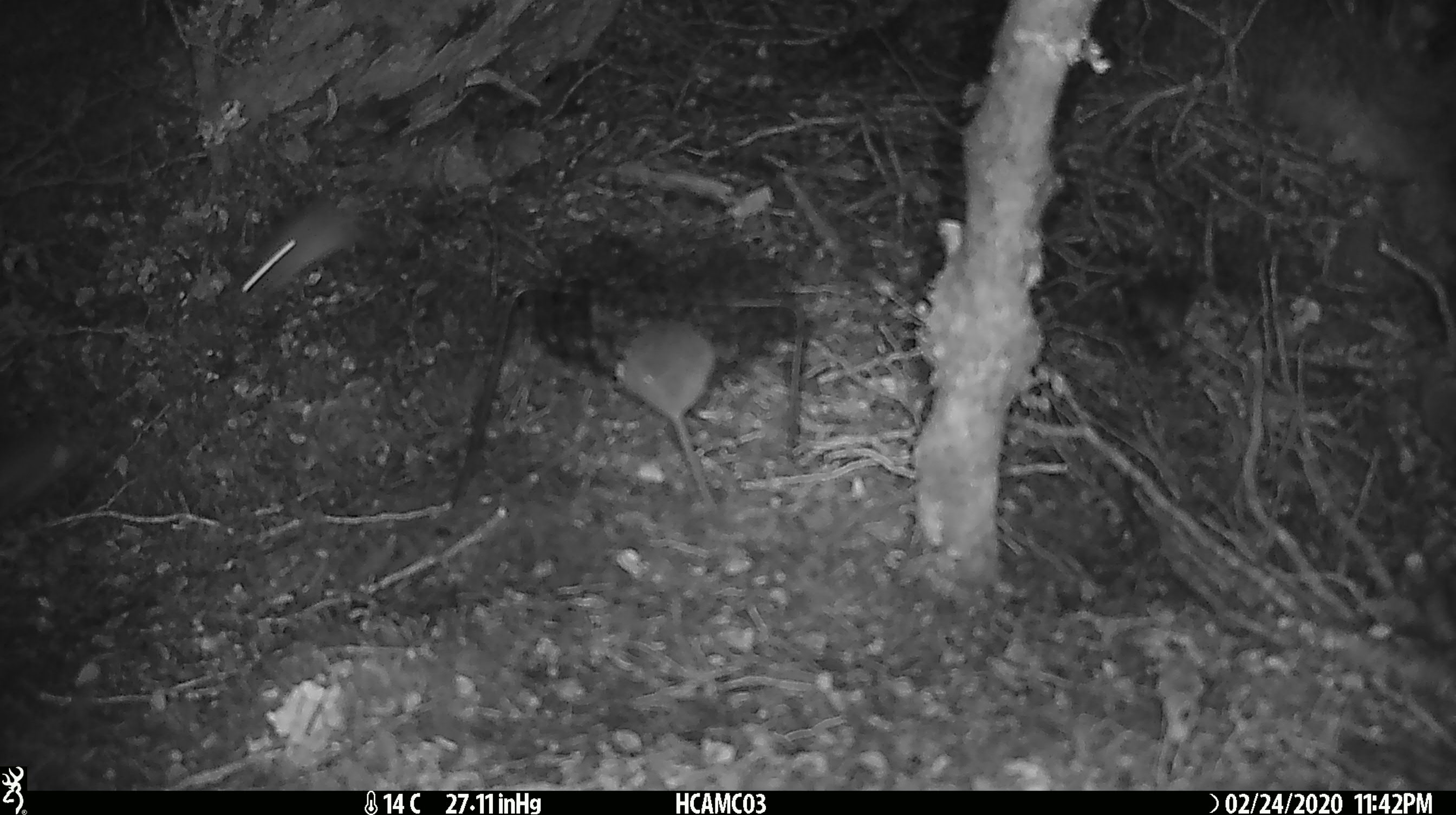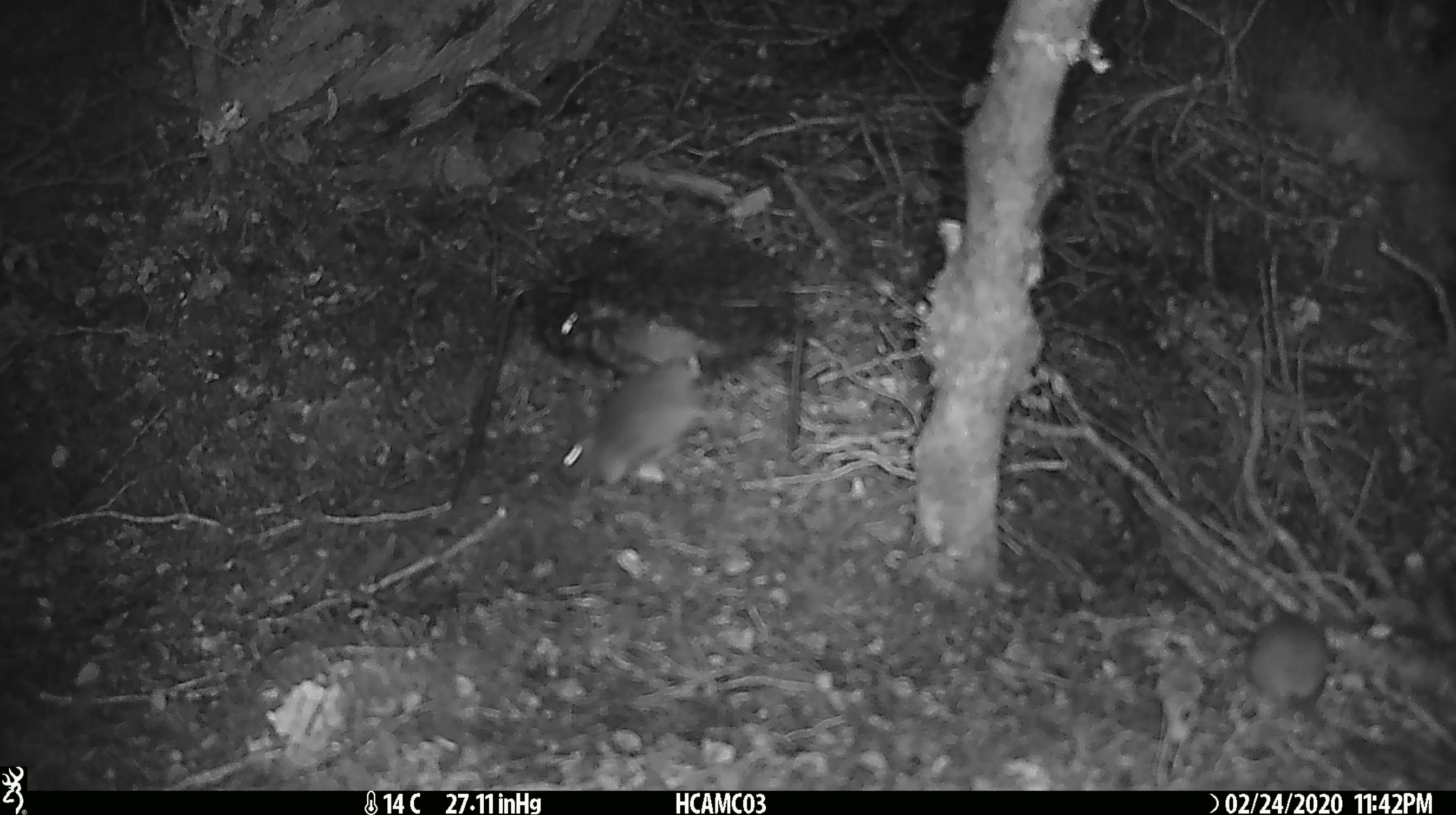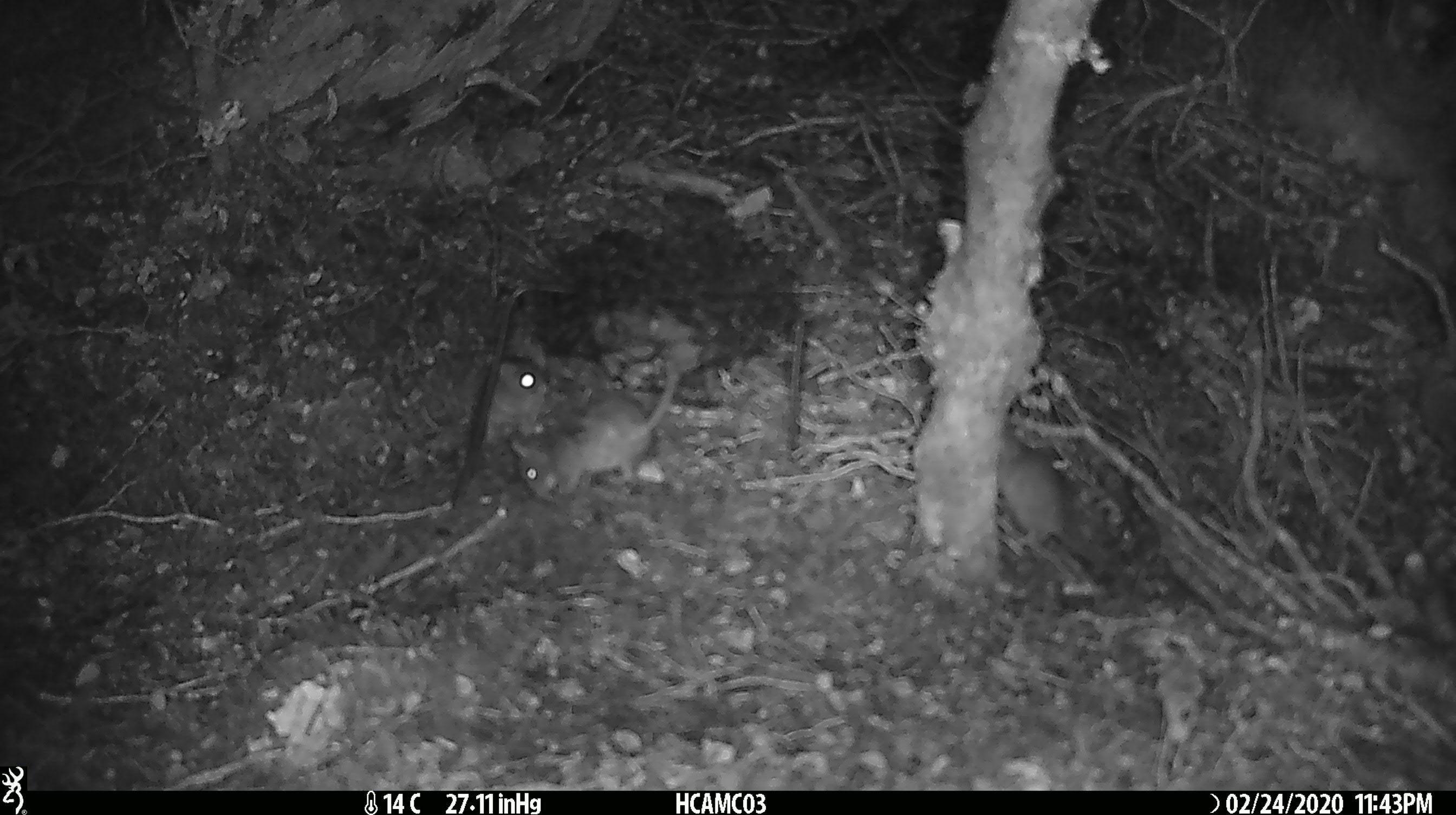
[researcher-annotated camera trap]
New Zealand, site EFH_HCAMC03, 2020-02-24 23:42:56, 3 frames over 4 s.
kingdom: Animalia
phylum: Chordata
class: Mammalia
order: Rodentia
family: Muridae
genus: Mus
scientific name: Mus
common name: mouse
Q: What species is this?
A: Mouse (Mus).